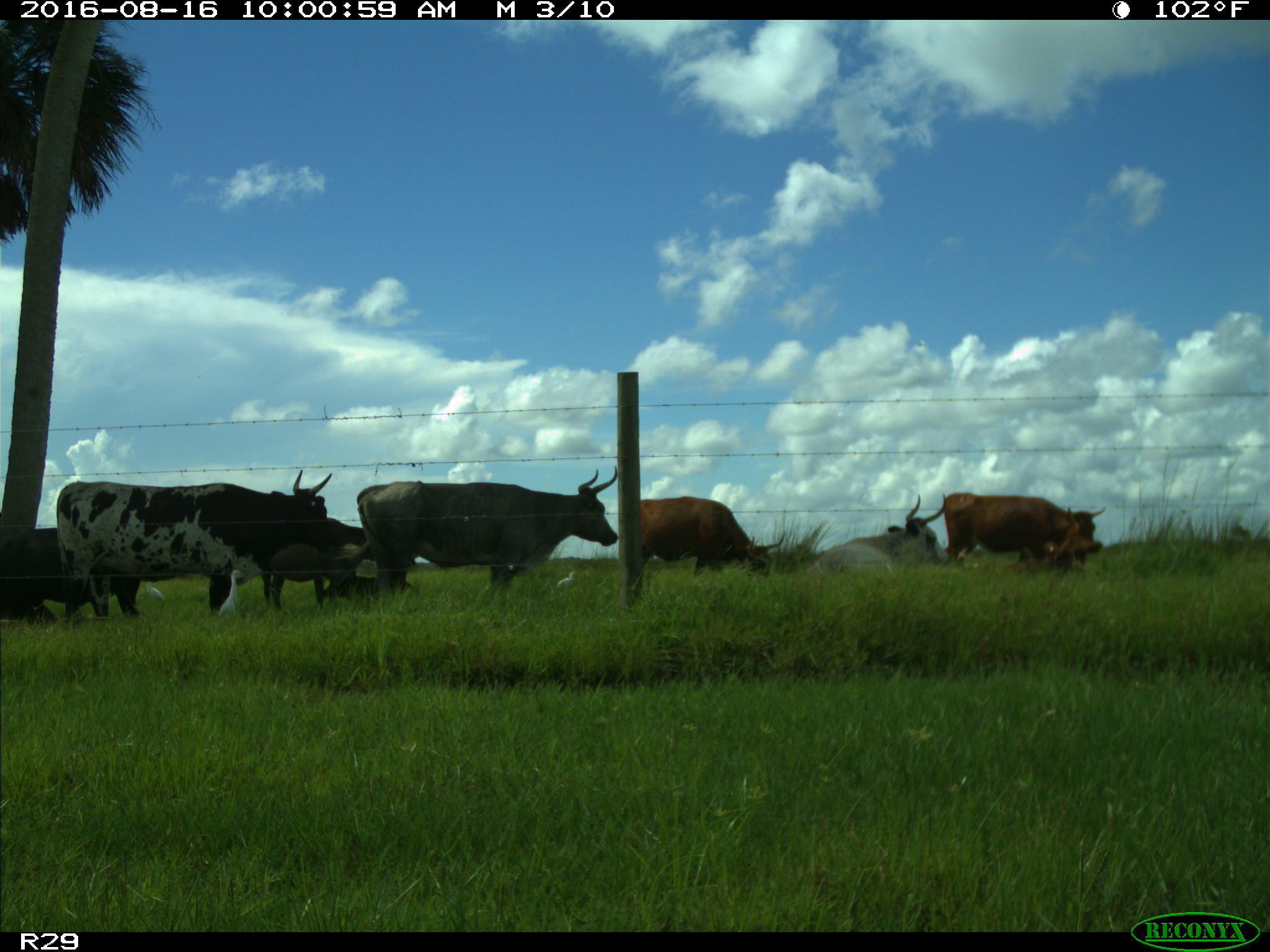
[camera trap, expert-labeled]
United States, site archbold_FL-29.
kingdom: Animalia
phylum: Chordata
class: Mammalia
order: Artiodactyla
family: Bovidae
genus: Bos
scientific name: Bos taurus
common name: domestic cow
Bos taurus (domestic cow).